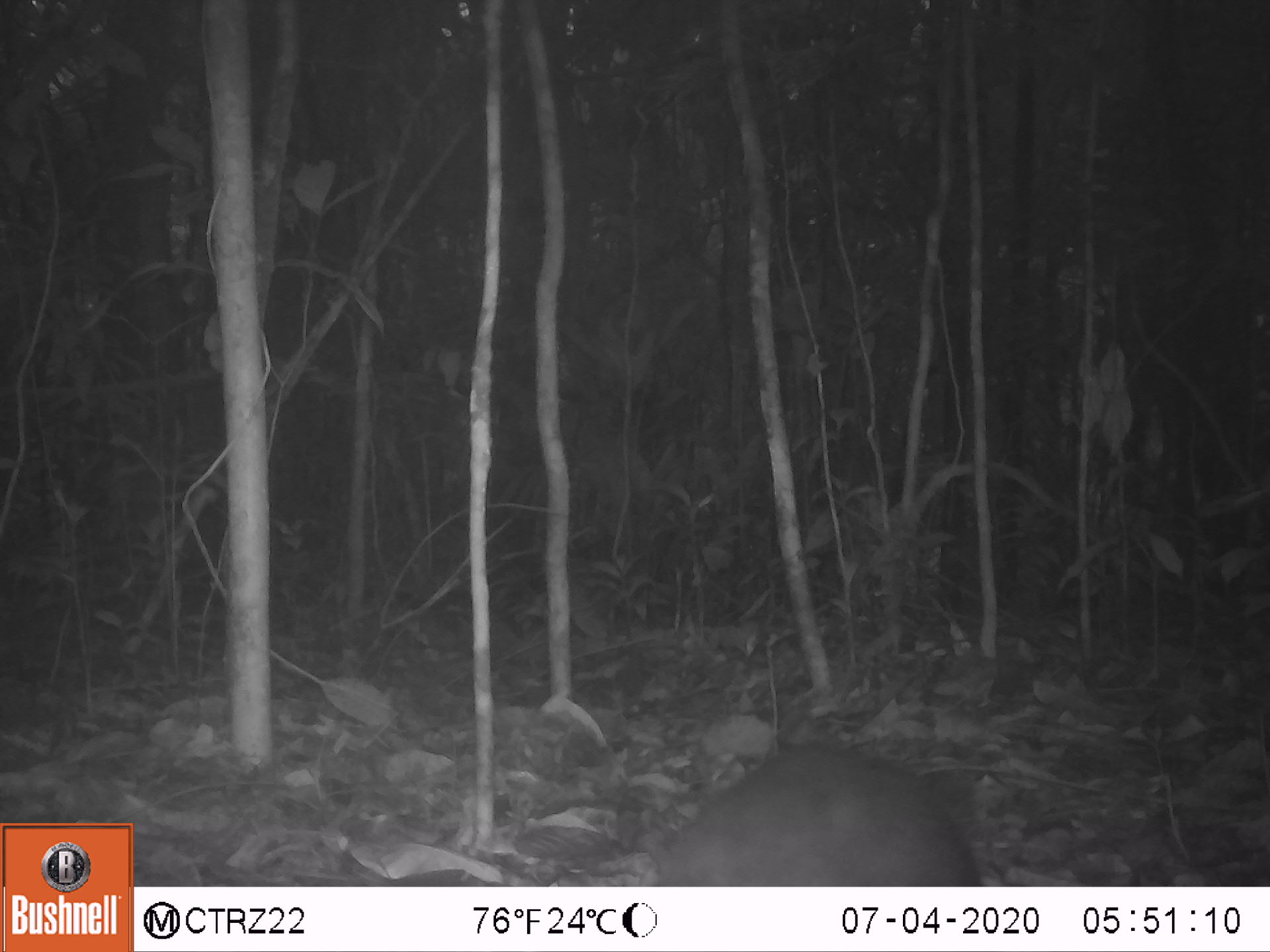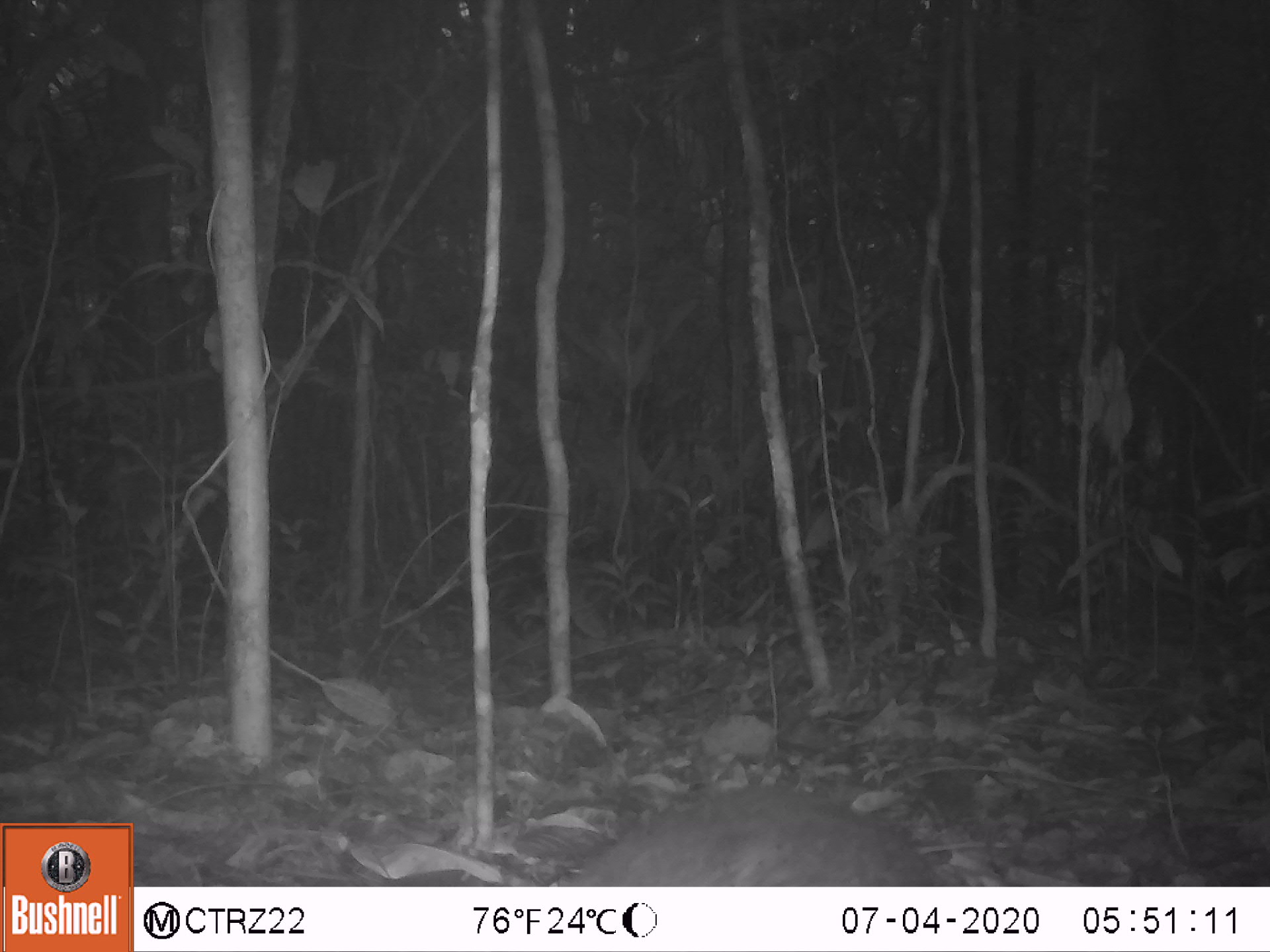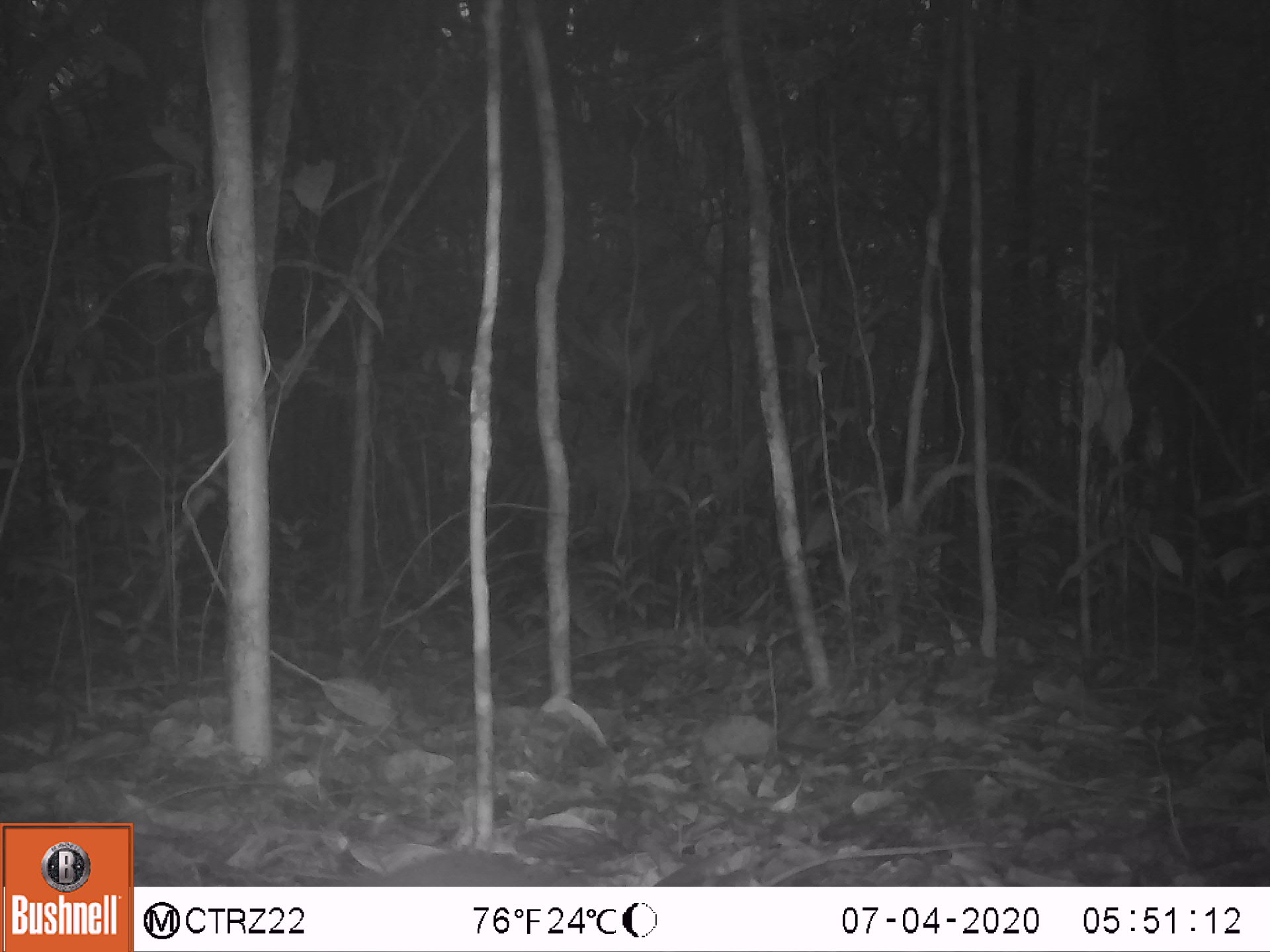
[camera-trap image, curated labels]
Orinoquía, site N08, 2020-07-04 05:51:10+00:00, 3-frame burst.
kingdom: Animalia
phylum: Chordata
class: Mammalia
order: Rodentia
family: Dasyproctidae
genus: Dasyprocta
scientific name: Dasyprocta fuliginosa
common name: black agouti